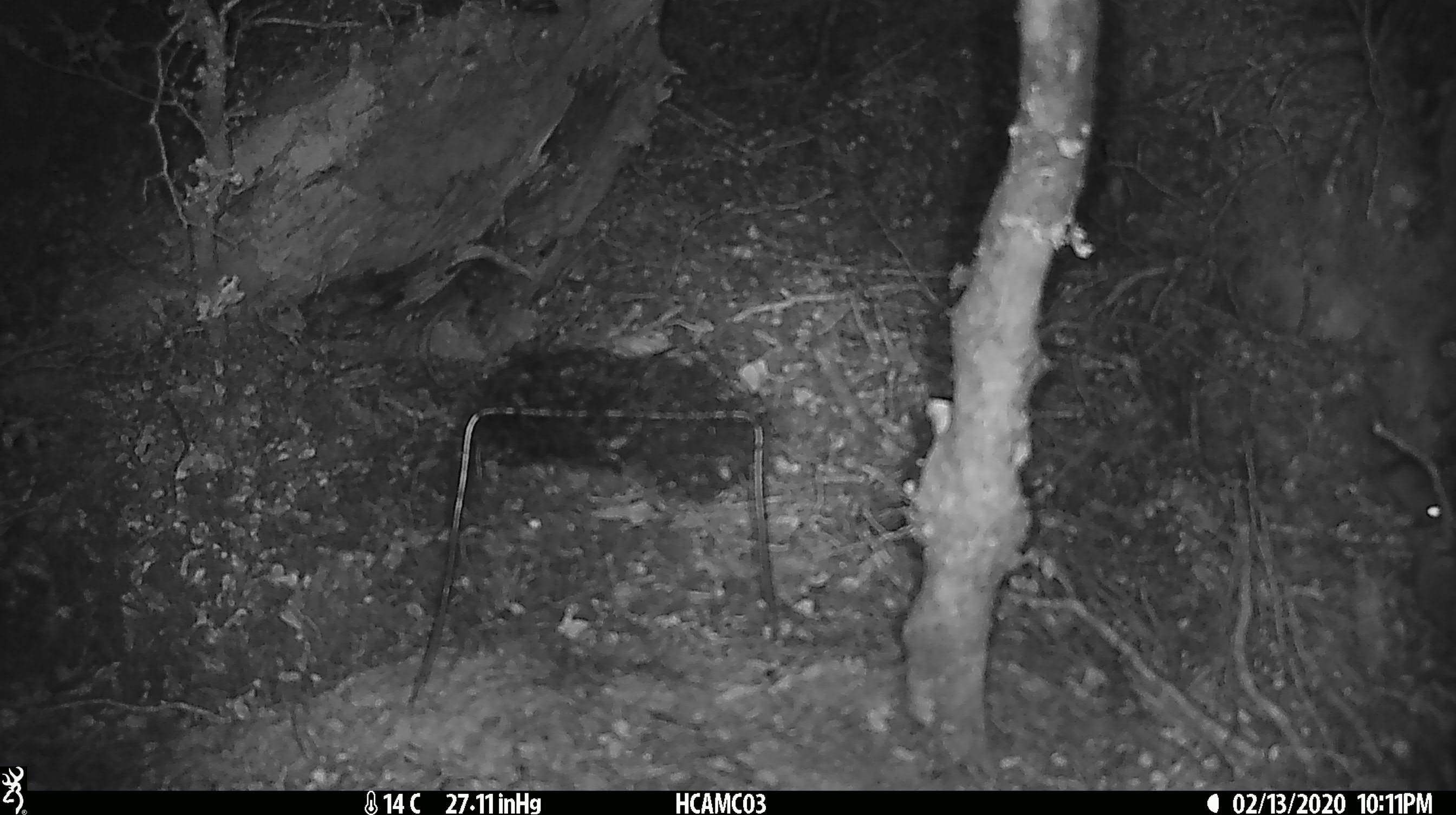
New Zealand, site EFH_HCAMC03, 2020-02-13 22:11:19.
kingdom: Animalia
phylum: Chordata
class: Mammalia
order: Rodentia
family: Muridae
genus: Mus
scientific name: Mus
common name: mouse